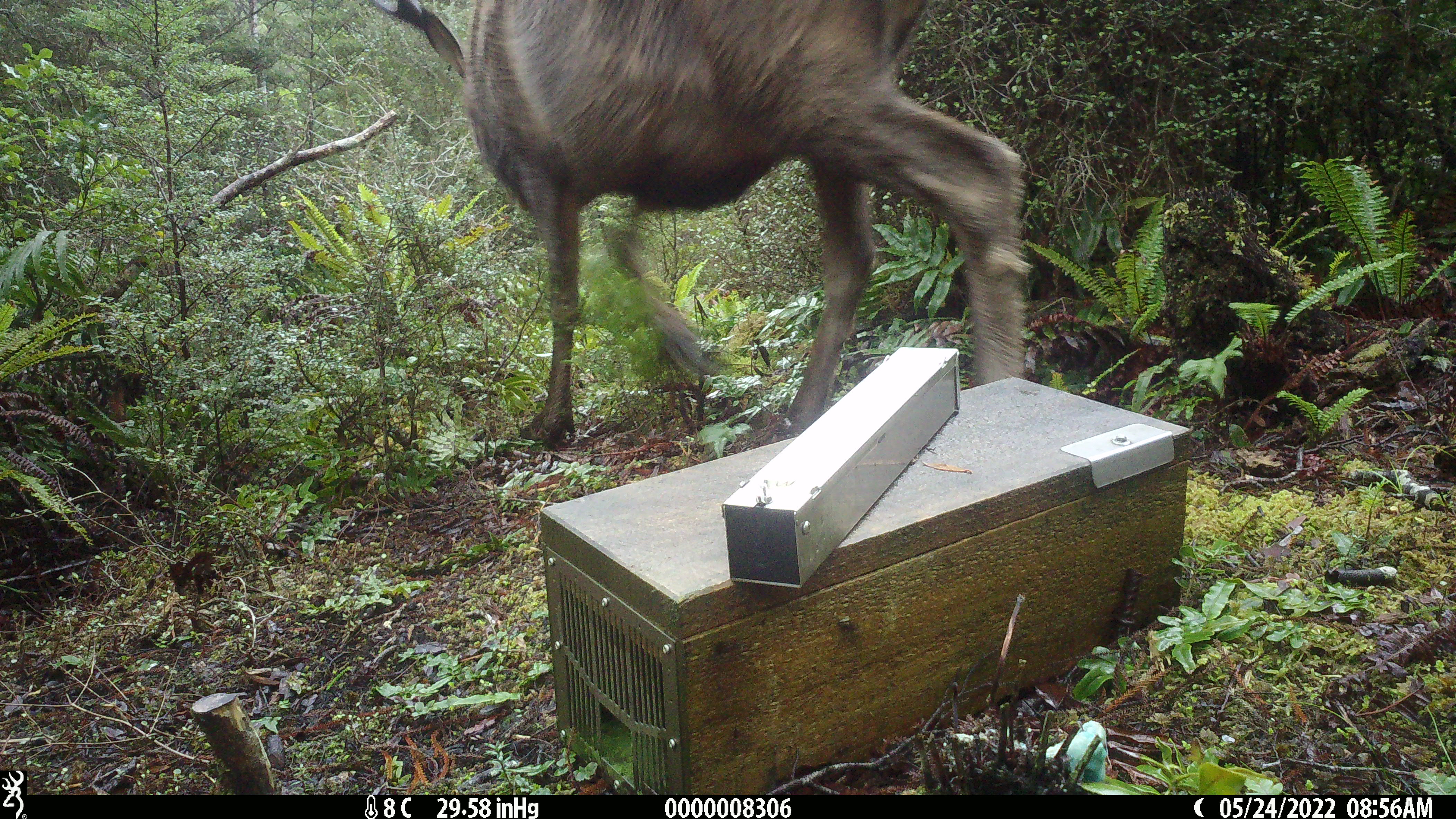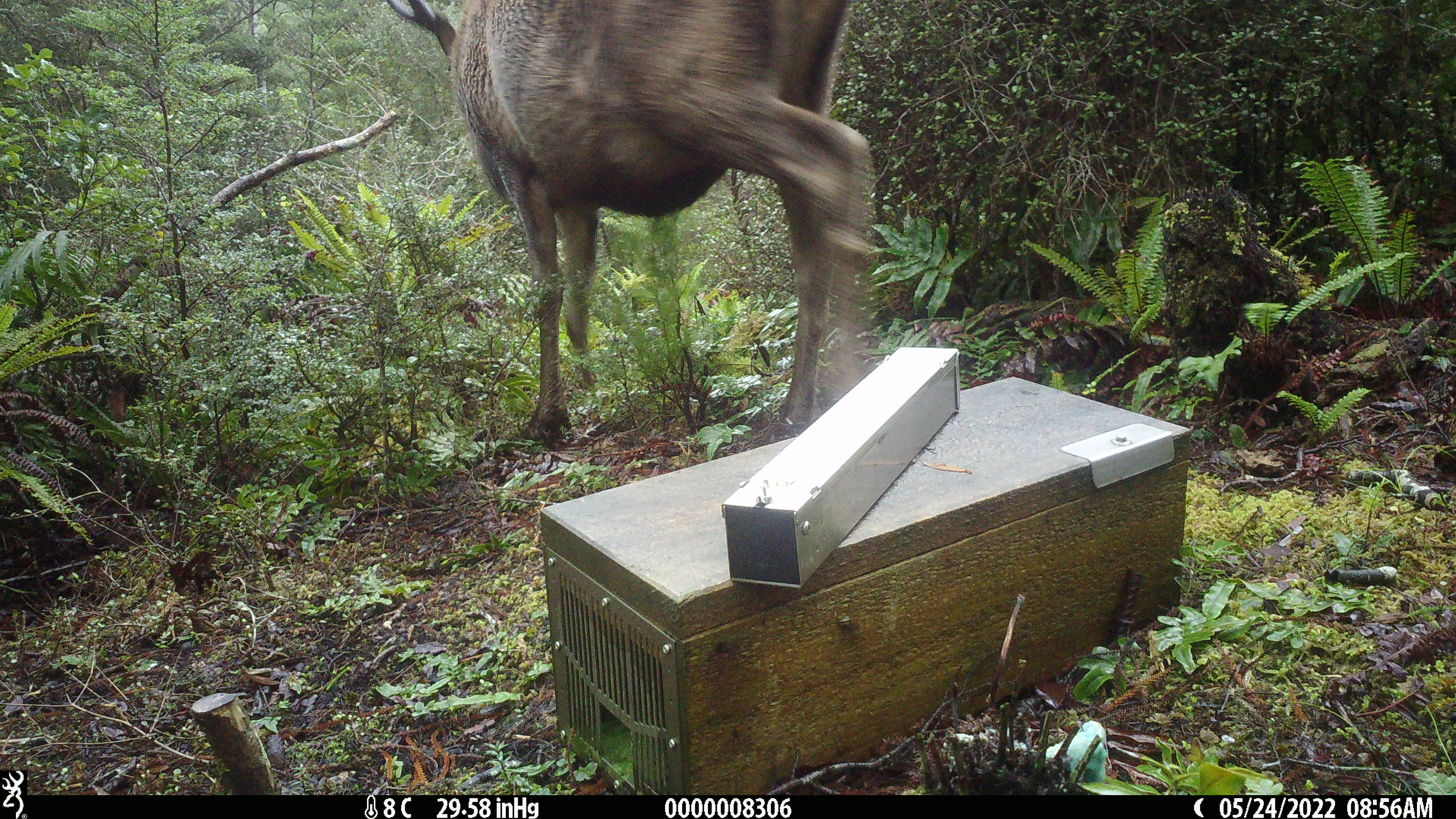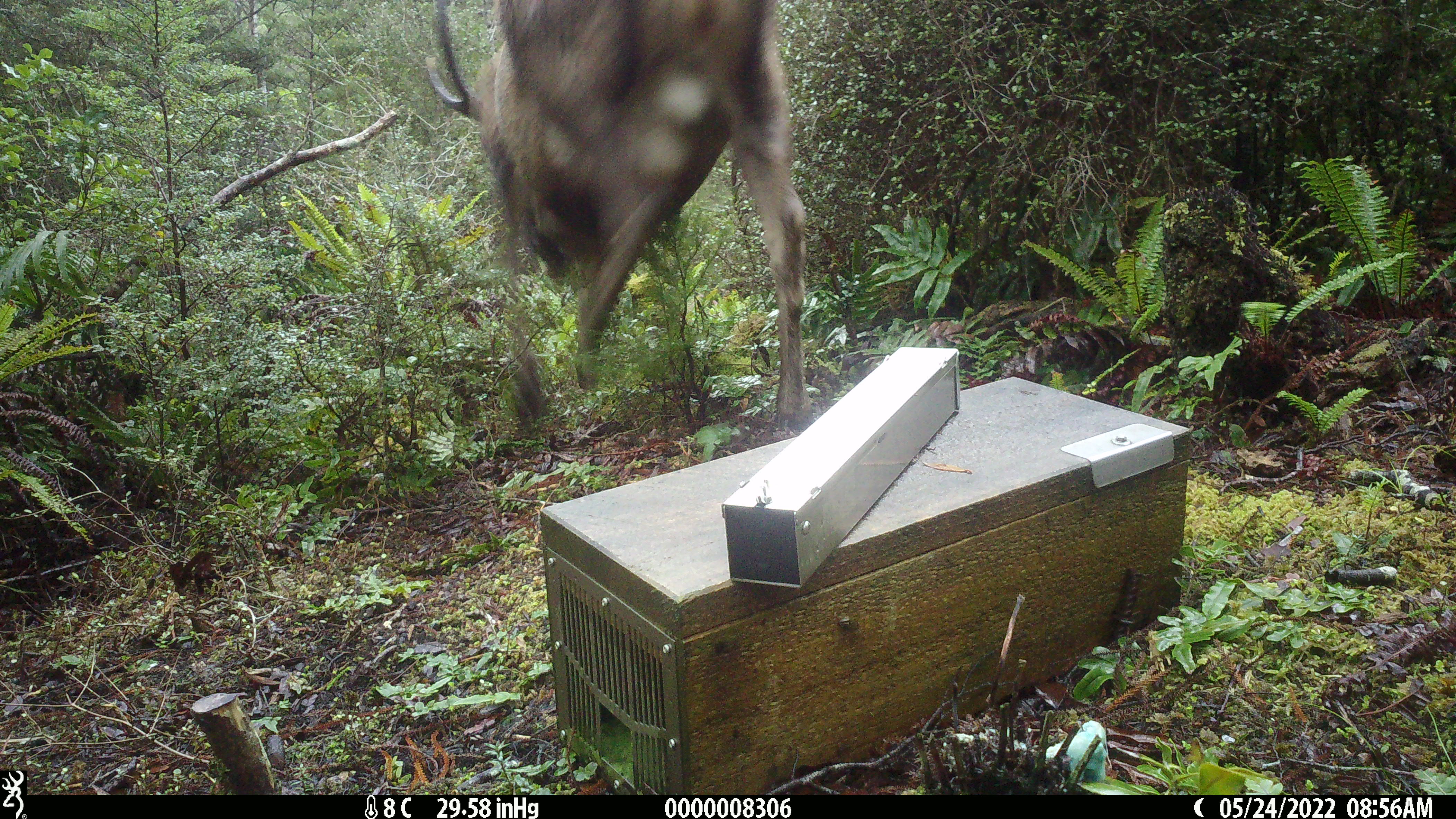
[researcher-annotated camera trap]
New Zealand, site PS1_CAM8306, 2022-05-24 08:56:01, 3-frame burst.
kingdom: Animalia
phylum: Chordata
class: Mammalia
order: Artiodactyla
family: Cervidae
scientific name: Cervidae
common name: deer